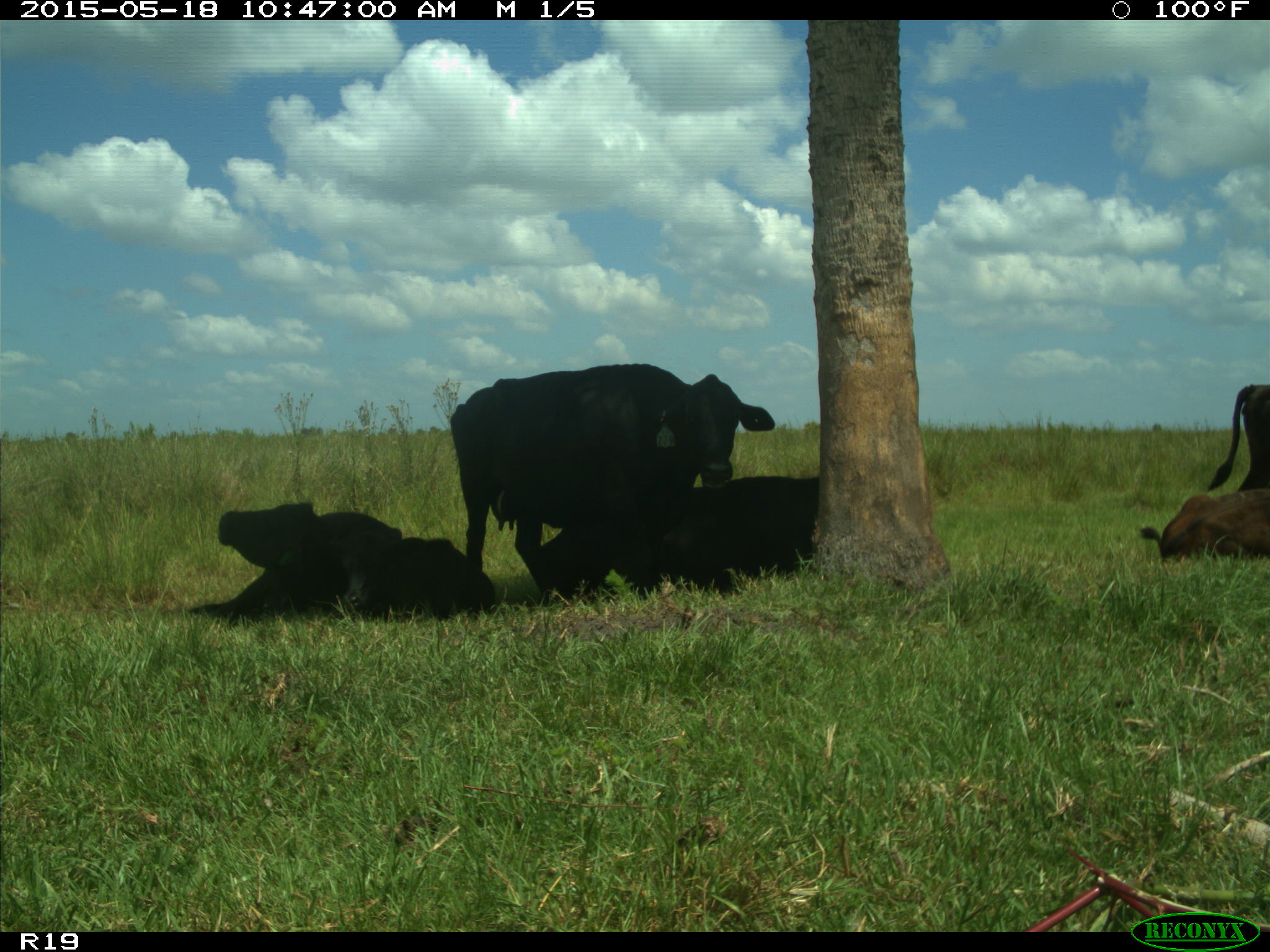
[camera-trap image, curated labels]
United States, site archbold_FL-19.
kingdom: Animalia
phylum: Chordata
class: Mammalia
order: Artiodactyla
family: Bovidae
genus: Bos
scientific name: Bos taurus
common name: domestic cow